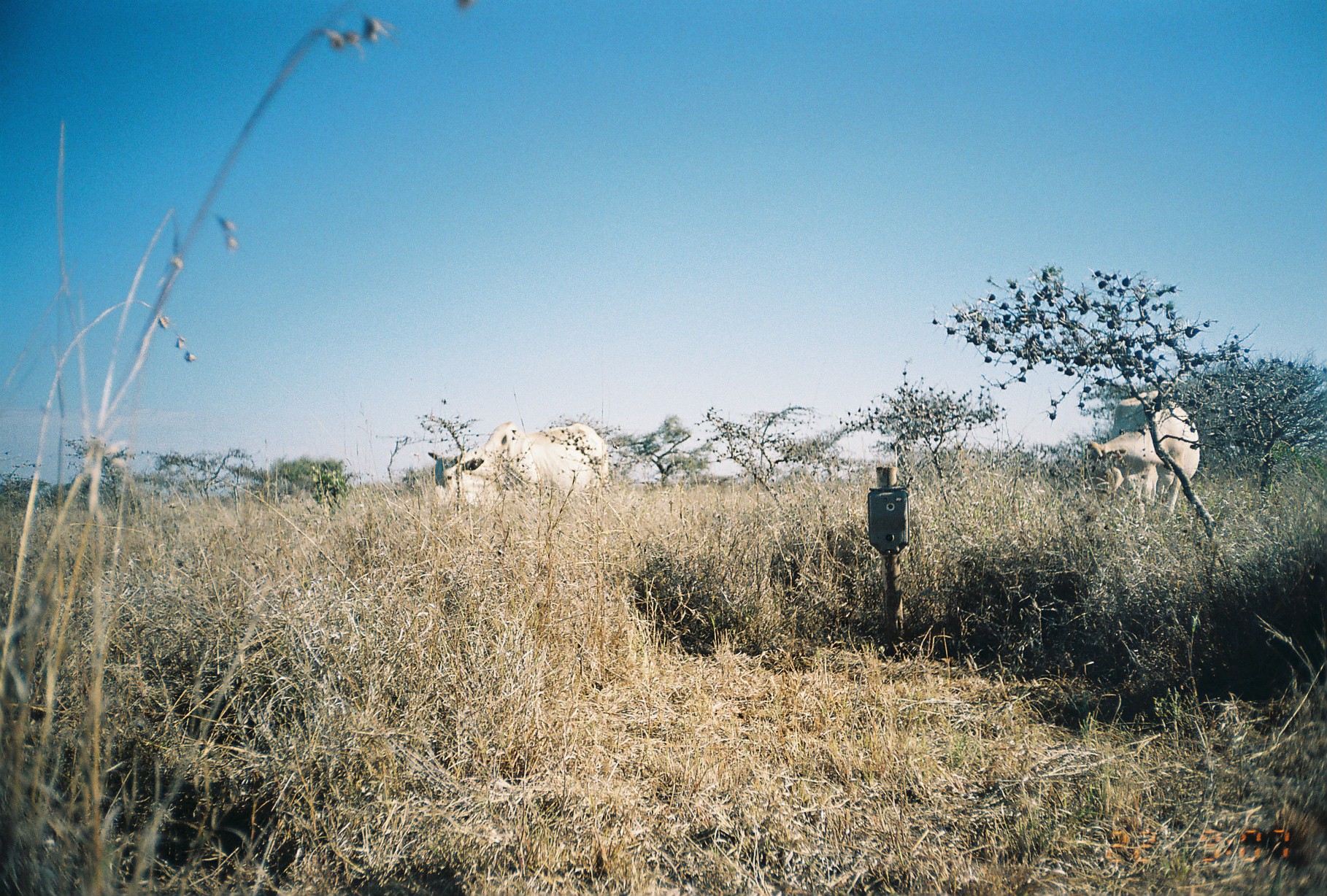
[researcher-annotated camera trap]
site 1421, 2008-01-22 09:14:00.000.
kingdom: Animalia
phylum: Chordata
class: Mammalia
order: Artiodactyla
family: Camelidae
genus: Camelus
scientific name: Camelus dromedarius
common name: dromedary camel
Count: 1.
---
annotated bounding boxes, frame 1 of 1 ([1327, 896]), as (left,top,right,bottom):
camelus dromedarius: (429,419,609,508); (1084,391,1199,524)